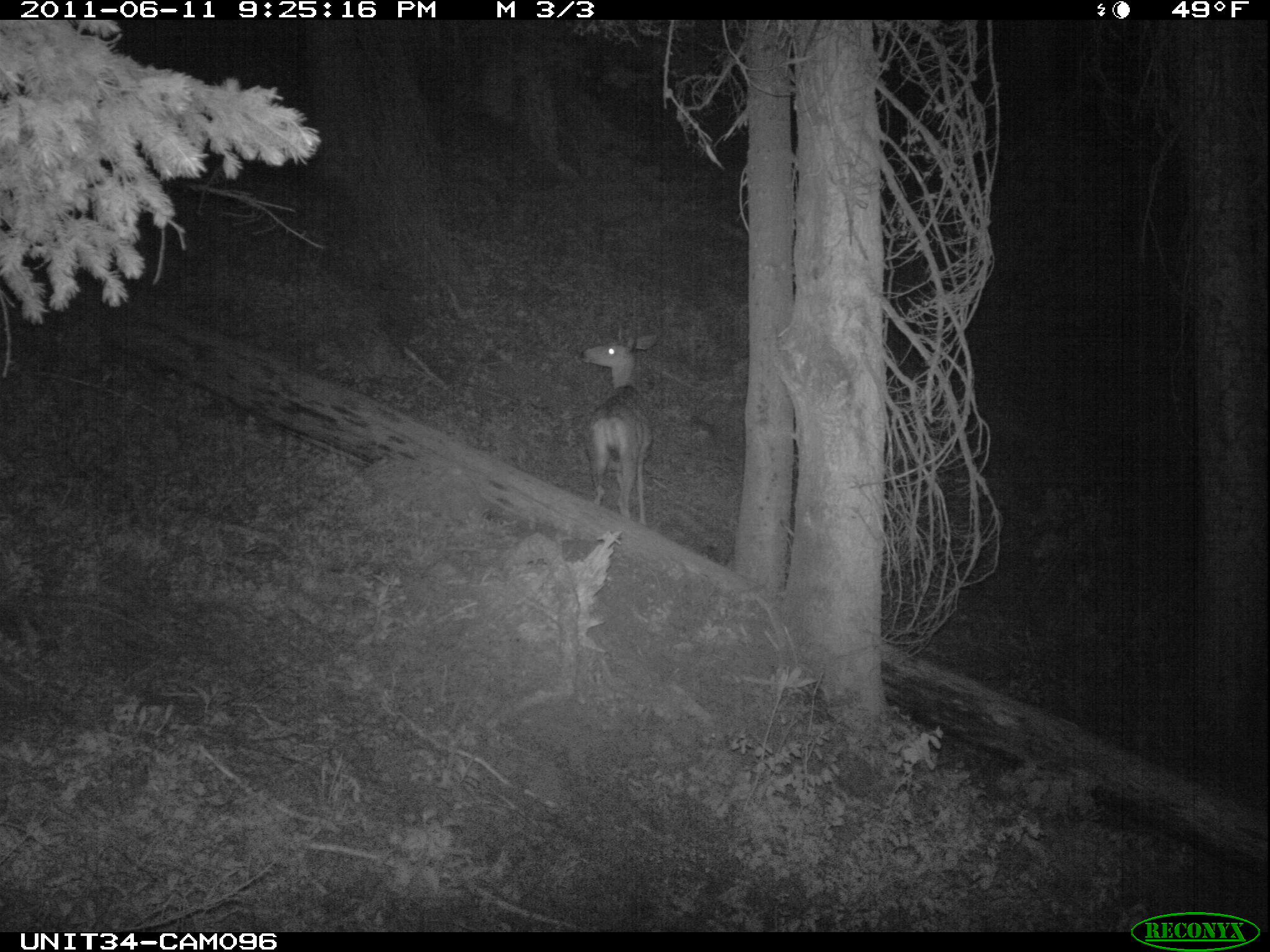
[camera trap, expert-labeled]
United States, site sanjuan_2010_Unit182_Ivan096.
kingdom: Animalia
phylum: Chordata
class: Mammalia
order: Artiodactyla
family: Cervidae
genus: Odocoileus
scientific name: Odocoileus hemionus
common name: mule deer